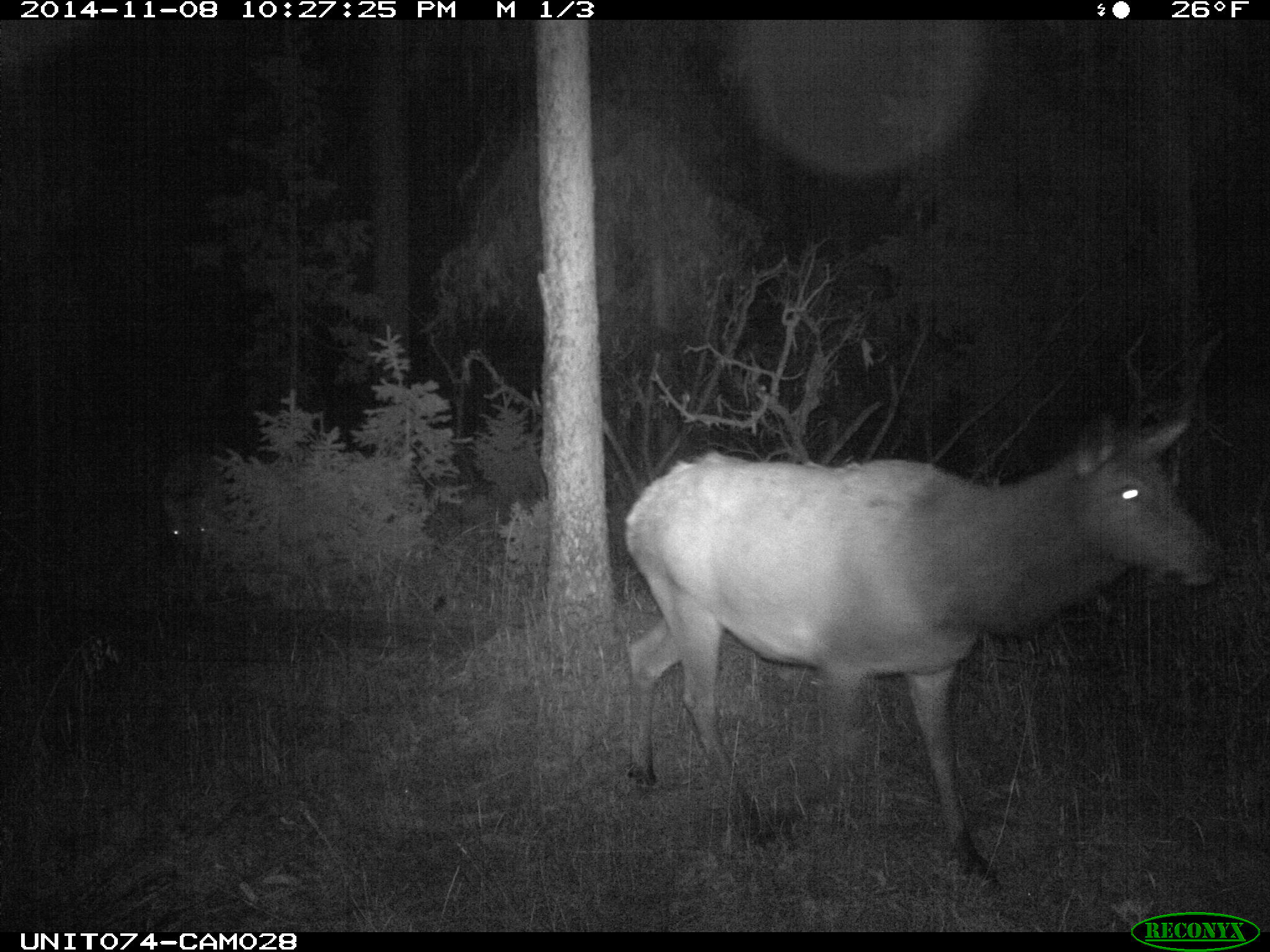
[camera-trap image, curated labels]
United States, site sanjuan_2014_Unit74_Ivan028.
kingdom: Animalia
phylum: Chordata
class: Mammalia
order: Artiodactyla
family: Cervidae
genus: Cervus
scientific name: Cervus elaphus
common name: red deer